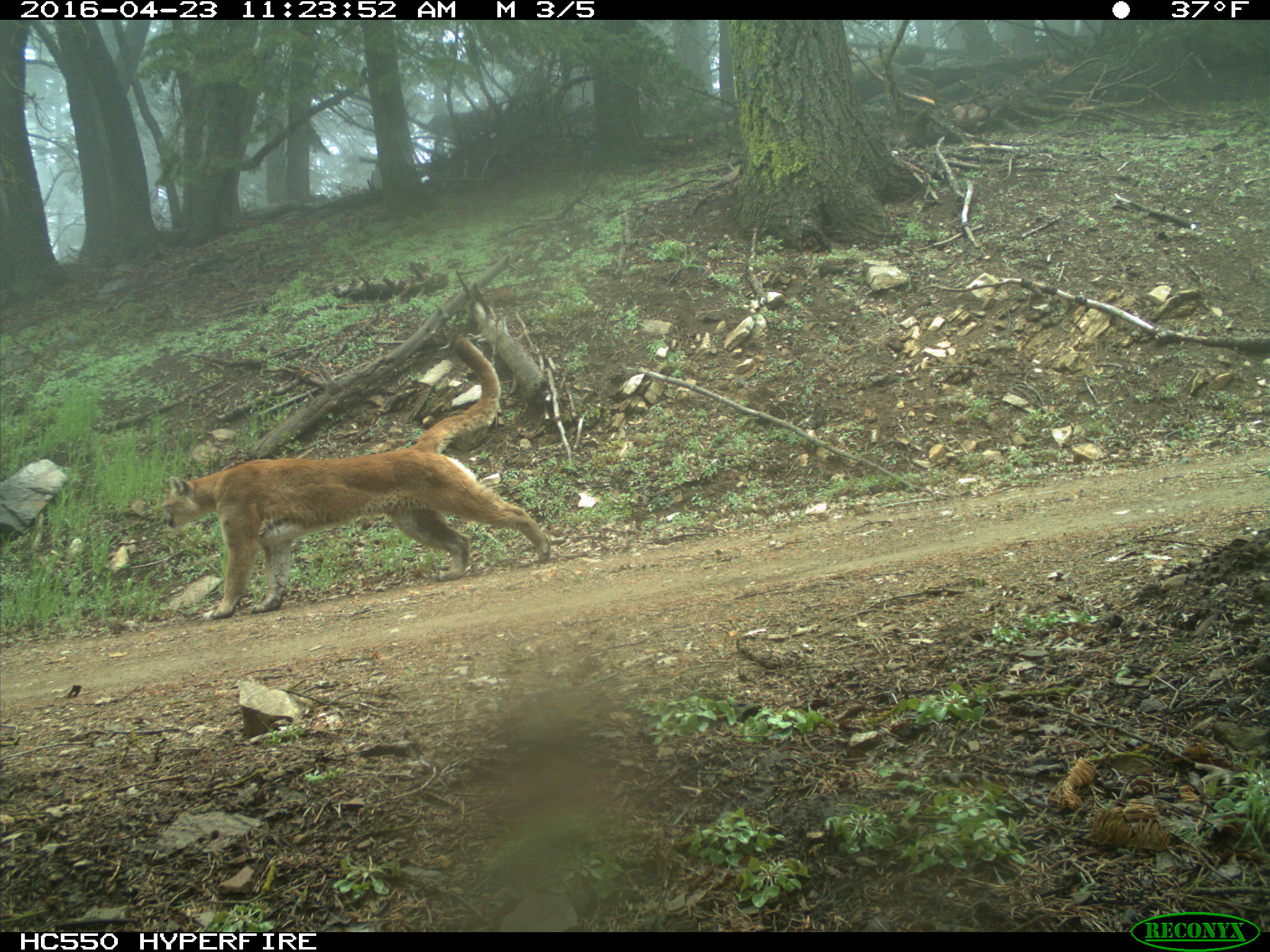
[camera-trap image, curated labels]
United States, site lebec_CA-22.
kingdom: Animalia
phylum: Chordata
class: Mammalia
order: Carnivora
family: Felidae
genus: Puma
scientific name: Puma concolor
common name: mountain lion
Puma concolor (mountain lion).